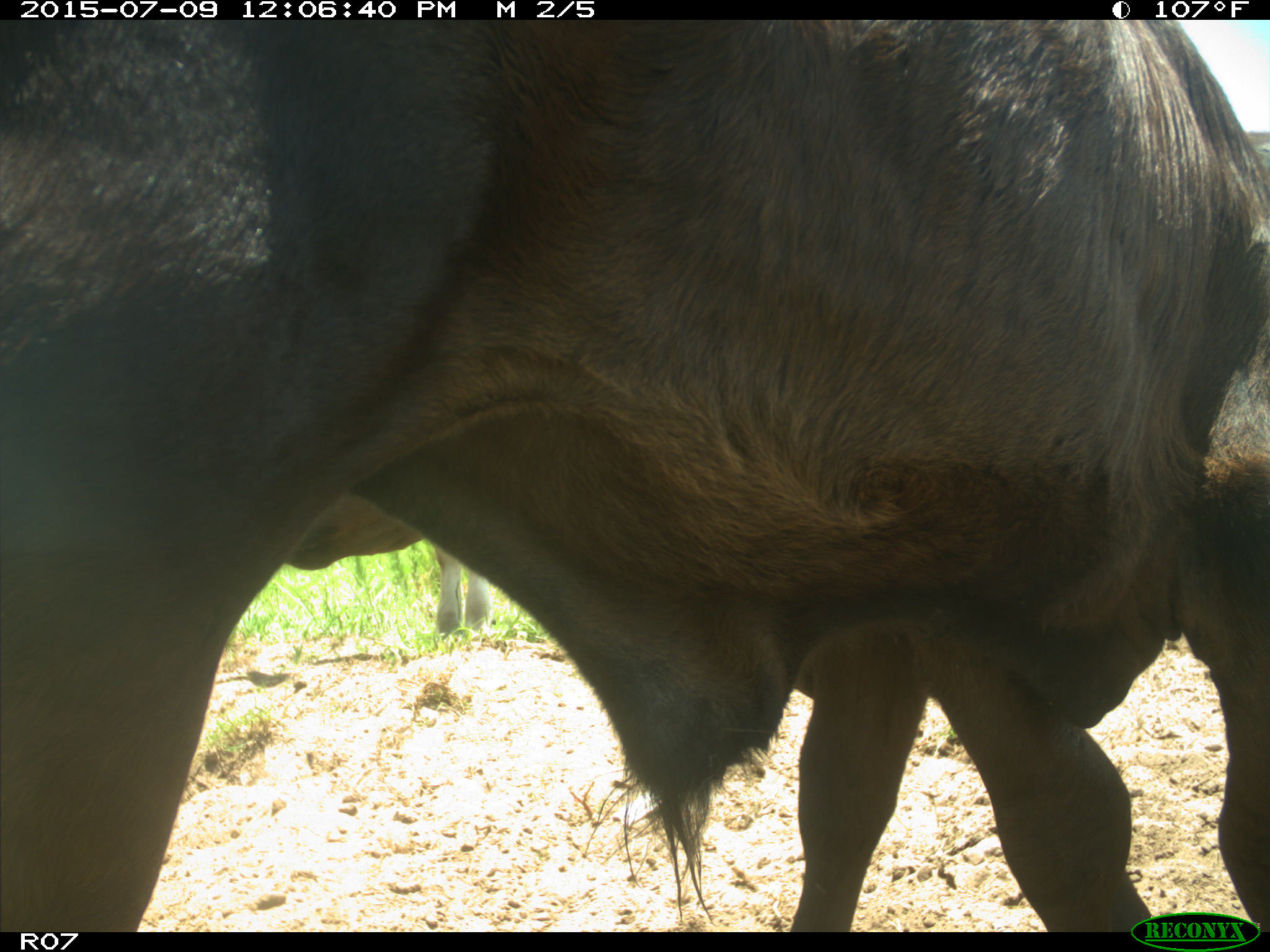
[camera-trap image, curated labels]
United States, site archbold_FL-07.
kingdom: Animalia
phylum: Chordata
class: Mammalia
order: Artiodactyla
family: Bovidae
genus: Bos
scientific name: Bos taurus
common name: domestic cow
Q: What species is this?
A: Bos taurus (domestic cow).